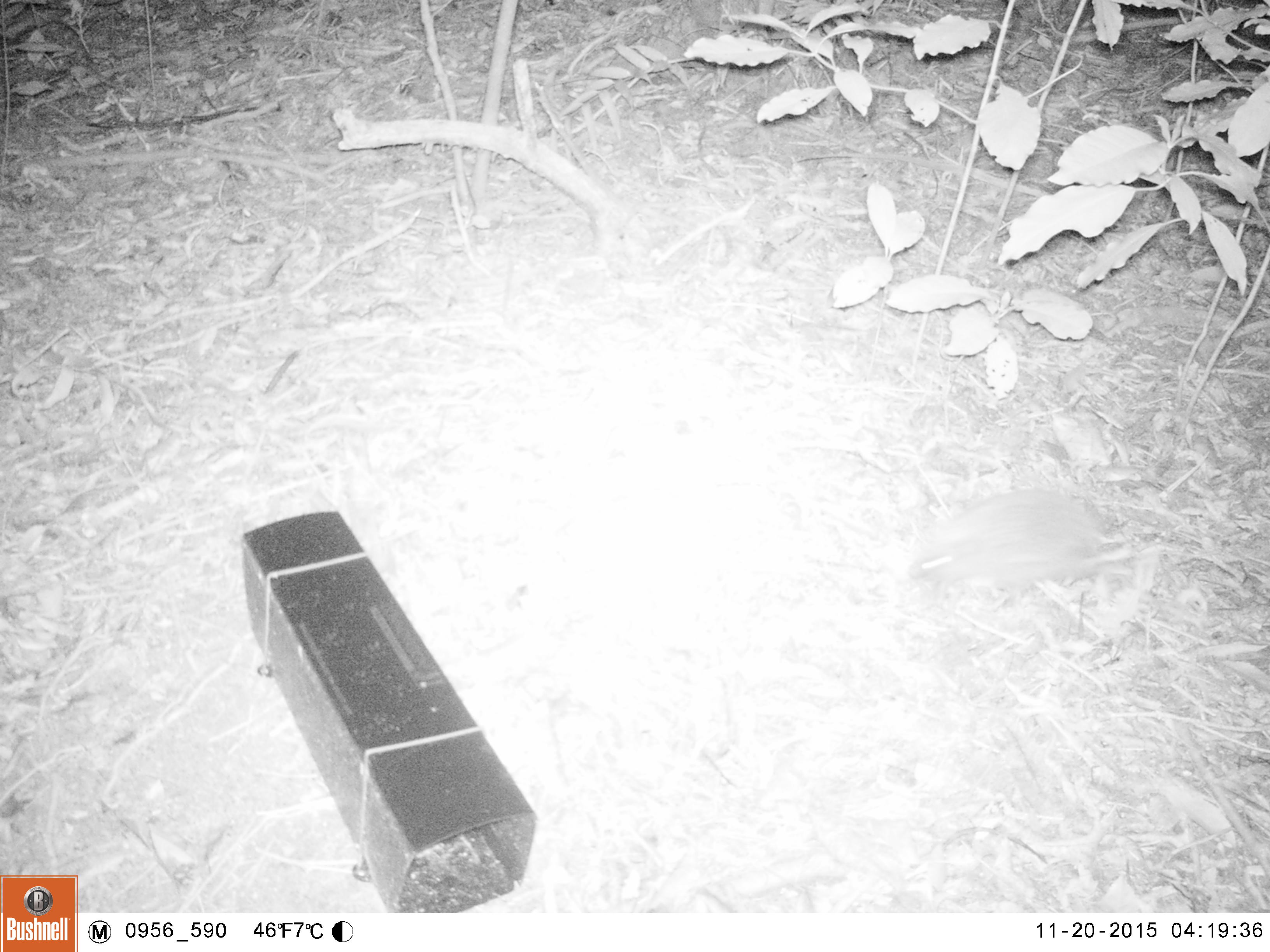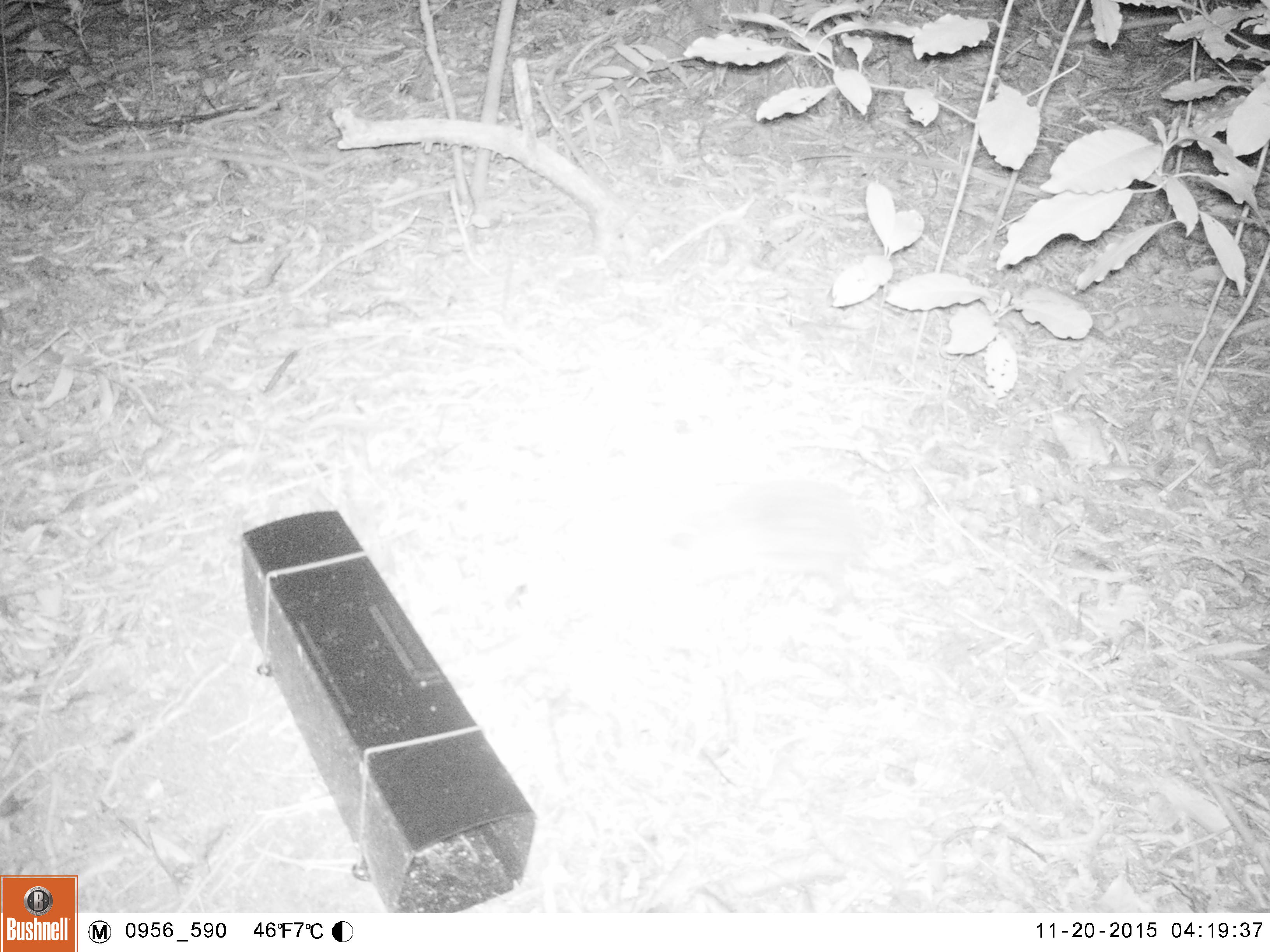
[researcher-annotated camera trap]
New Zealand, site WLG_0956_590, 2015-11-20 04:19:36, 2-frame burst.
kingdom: Animalia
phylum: Chordata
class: Mammalia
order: Eulipotyphla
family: Erinaceidae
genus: Erinaceus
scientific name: Erinaceus europaeus europaeus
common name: european hedgehog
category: hedgehog